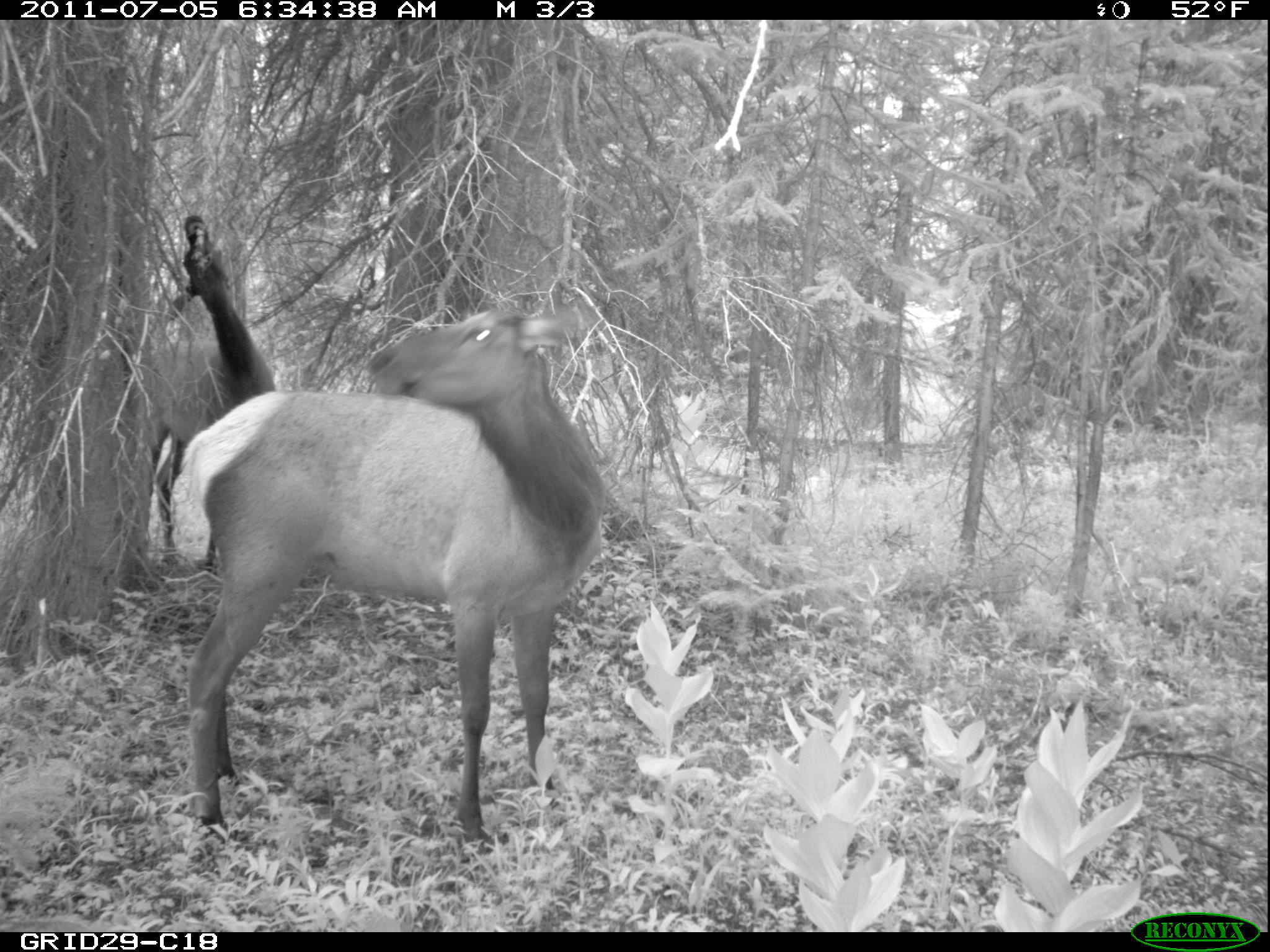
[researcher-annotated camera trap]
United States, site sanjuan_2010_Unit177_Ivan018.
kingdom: Animalia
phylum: Chordata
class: Mammalia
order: Artiodactyla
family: Cervidae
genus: Cervus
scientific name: Cervus elaphus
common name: red deer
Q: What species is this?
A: Cervus elaphus (red deer).